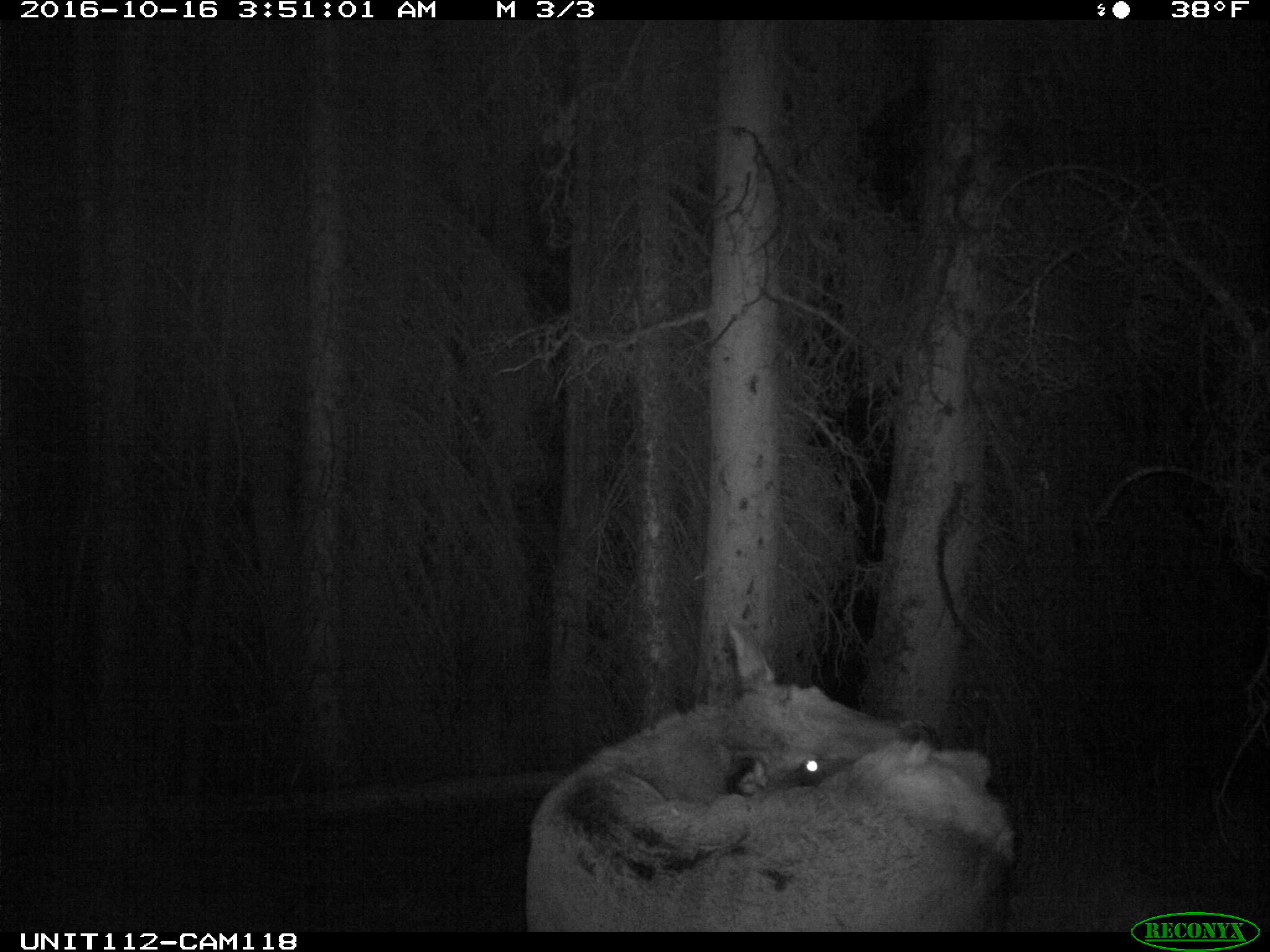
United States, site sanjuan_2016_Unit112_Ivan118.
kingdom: Animalia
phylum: Chordata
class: Mammalia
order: Artiodactyla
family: Cervidae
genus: Cervus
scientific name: Cervus elaphus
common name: red deer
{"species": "Cervus elaphus (red deer)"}